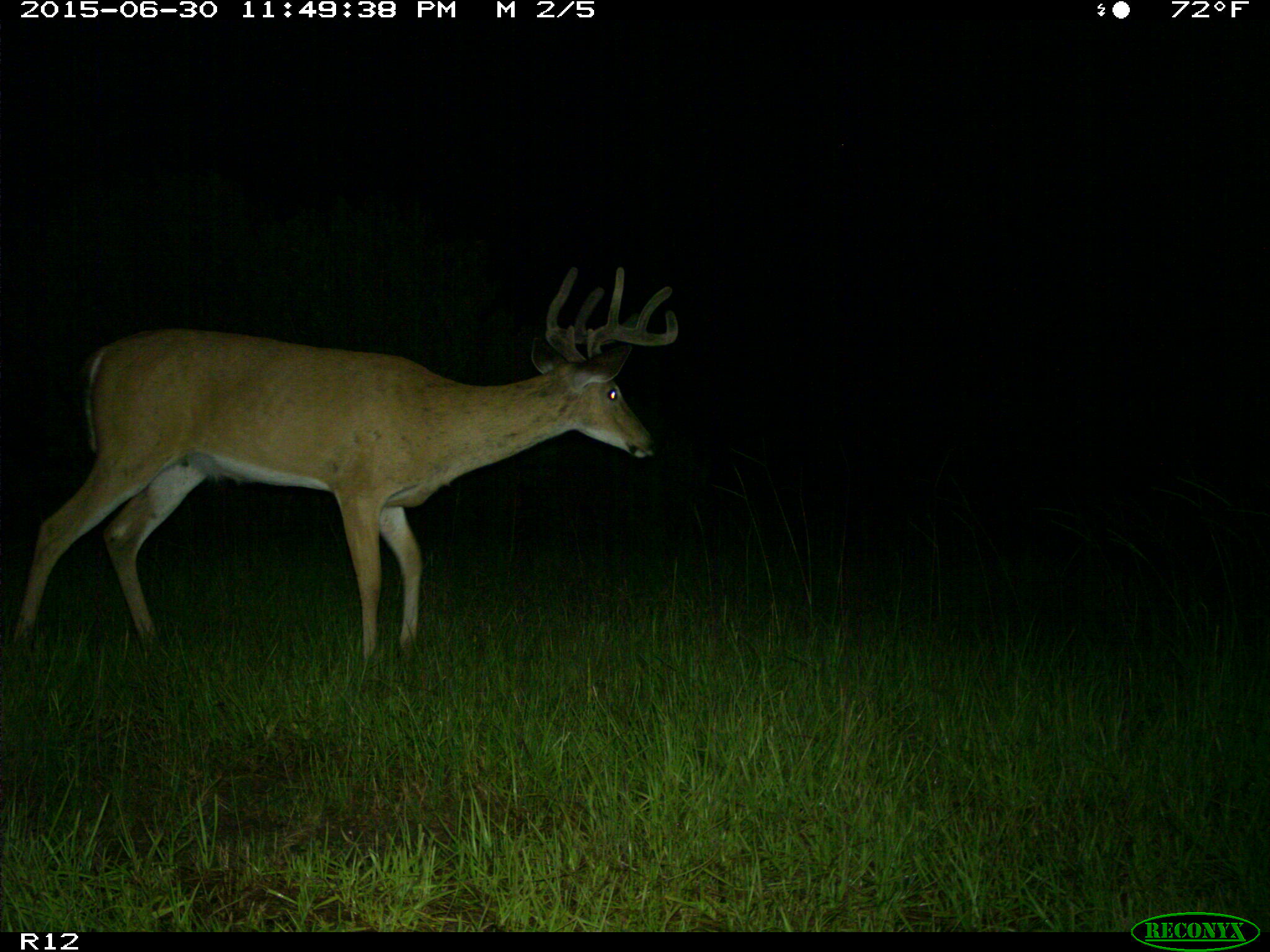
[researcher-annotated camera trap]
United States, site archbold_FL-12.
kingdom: Animalia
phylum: Chordata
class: Mammalia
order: Artiodactyla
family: Cervidae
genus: Odocoileus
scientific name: Odocoileus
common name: deer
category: unidentified deer